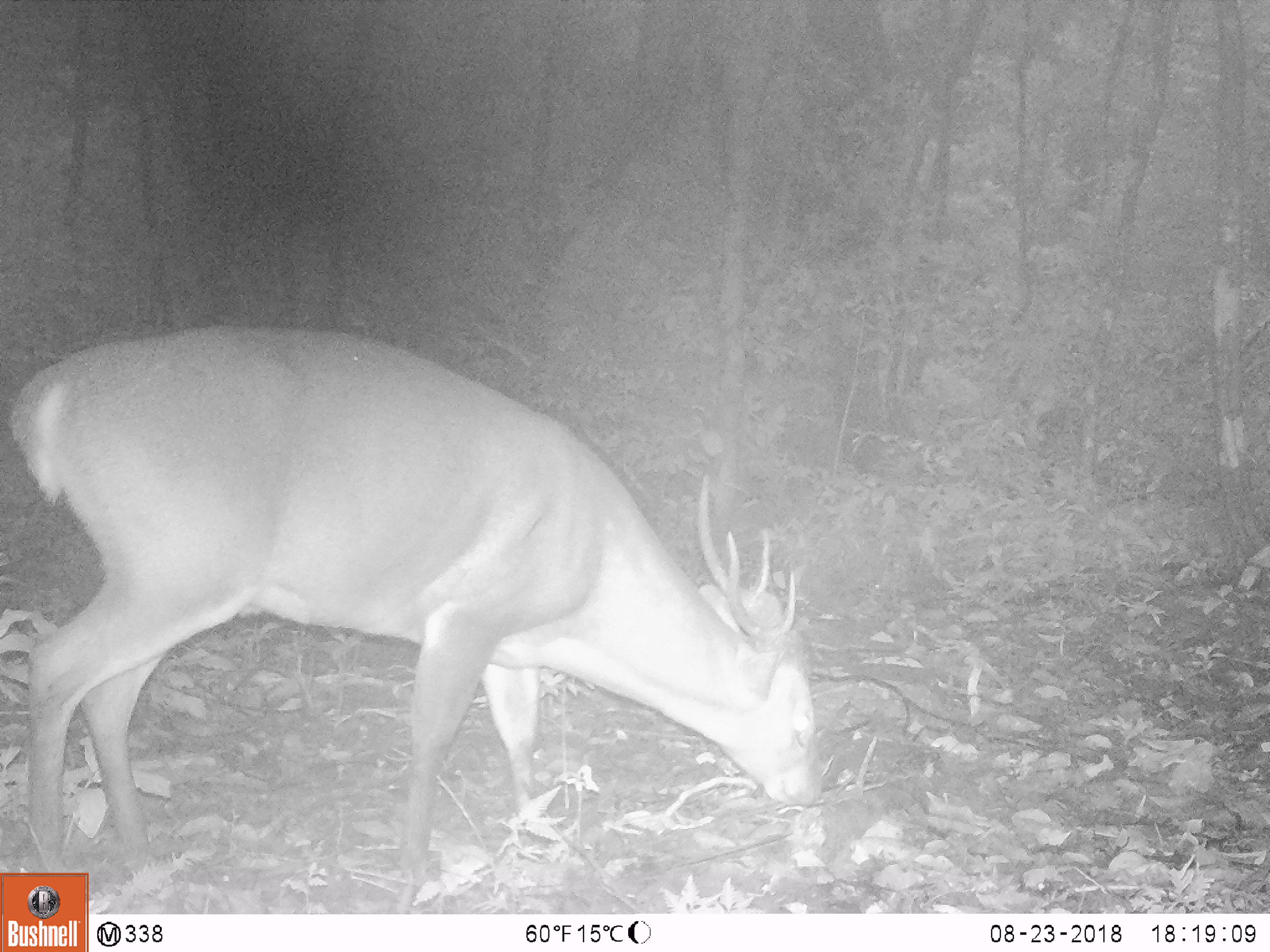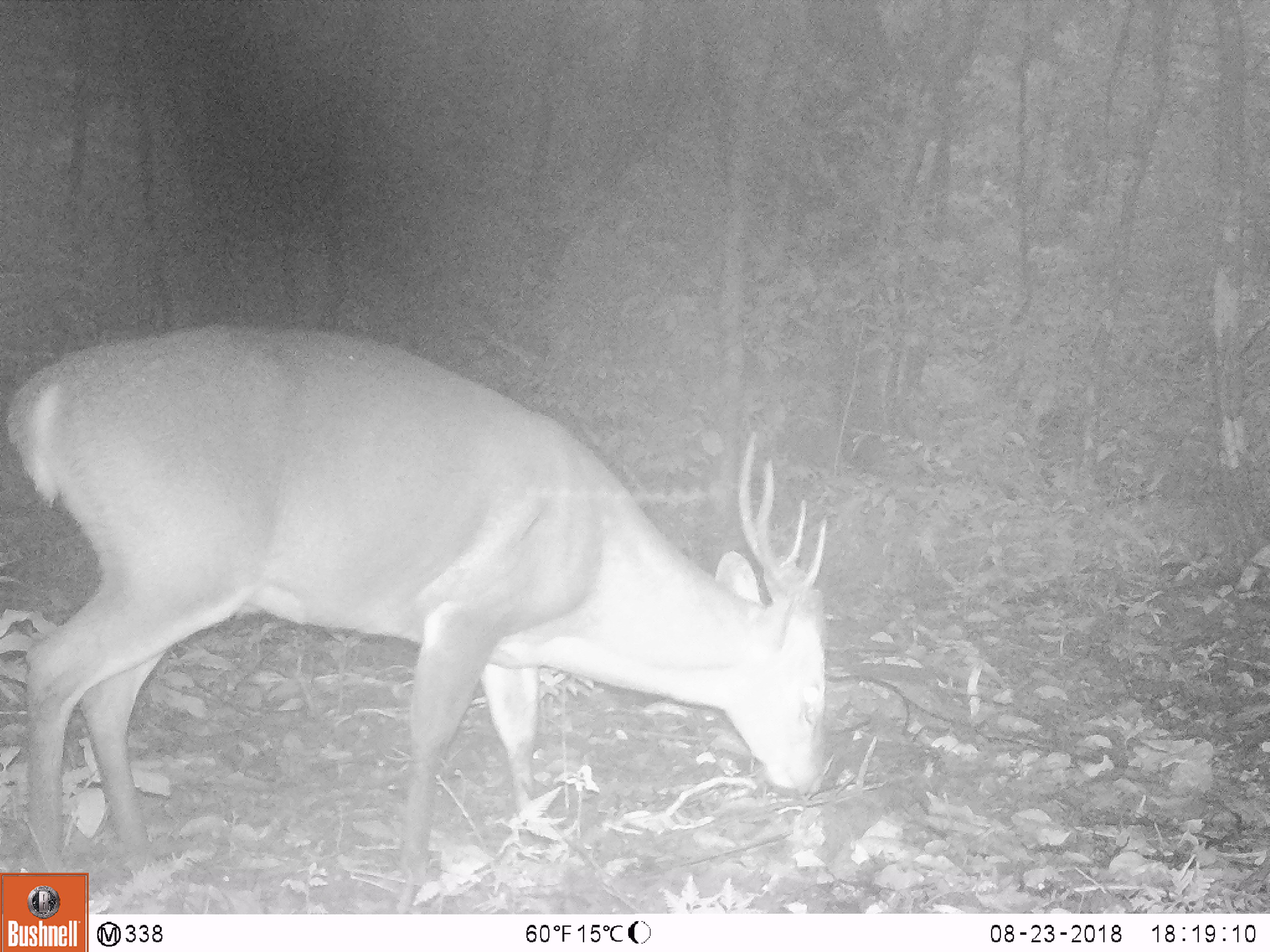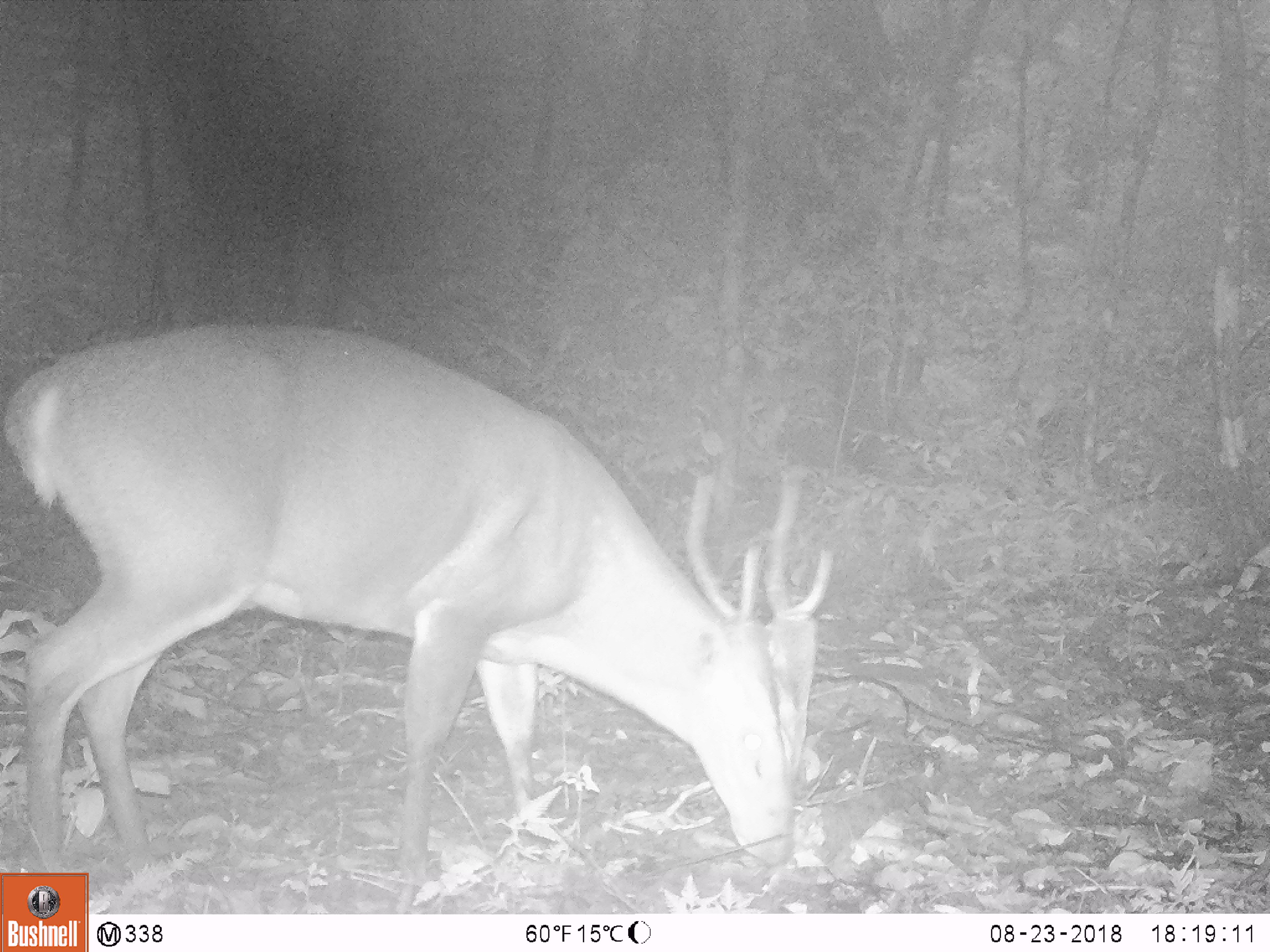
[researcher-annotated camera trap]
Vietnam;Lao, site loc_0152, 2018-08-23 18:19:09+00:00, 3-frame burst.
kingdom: Animalia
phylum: Chordata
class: Mammalia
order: Artiodactyla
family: Cervidae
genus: Muntiacus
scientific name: Muntiacus vuquangensis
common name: large-antlered muntjac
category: large antlered muntjac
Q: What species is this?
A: Large antlered muntjac (large-antlered muntjac) (Muntiacus vuquangensis).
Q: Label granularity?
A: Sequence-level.